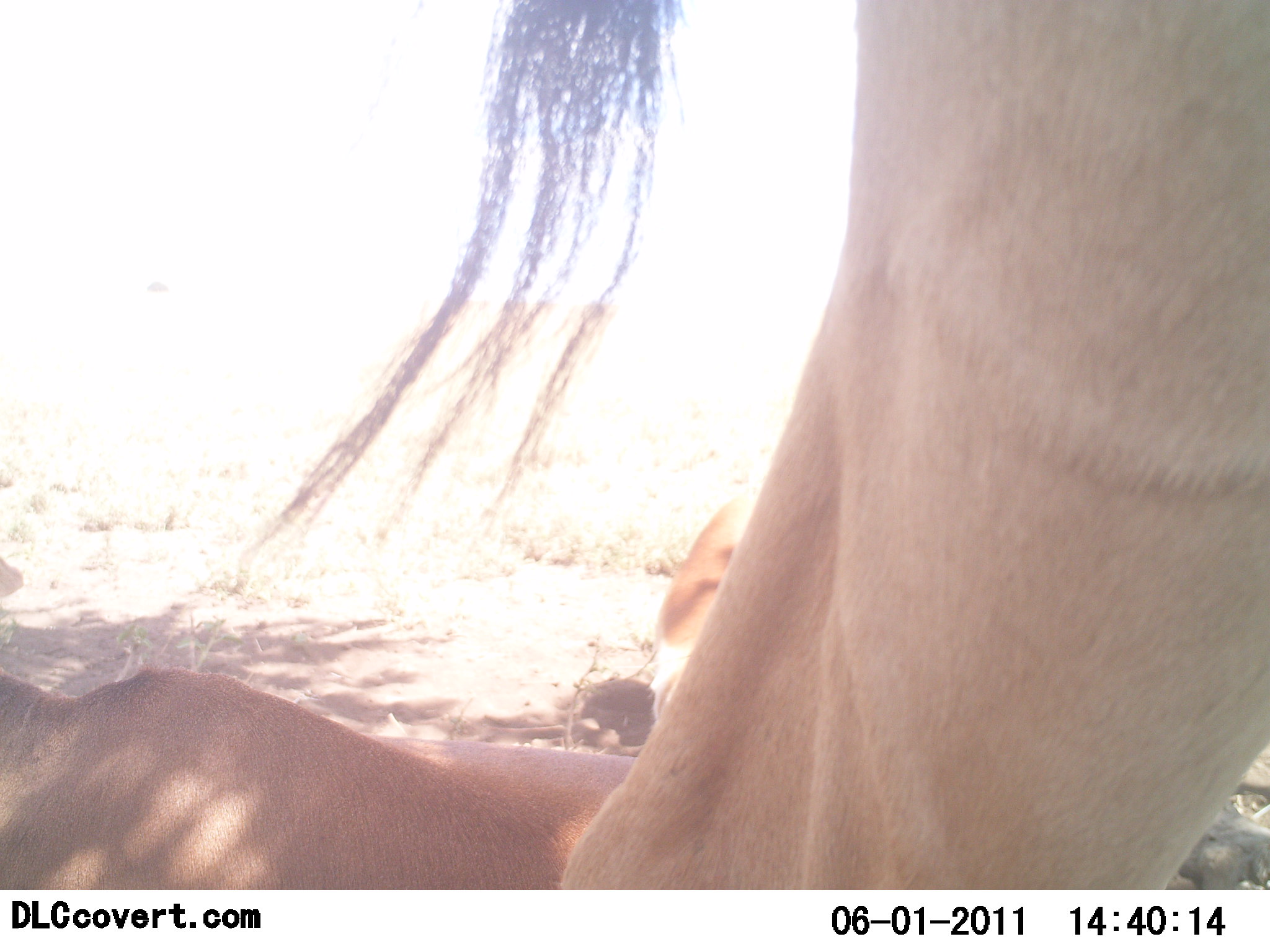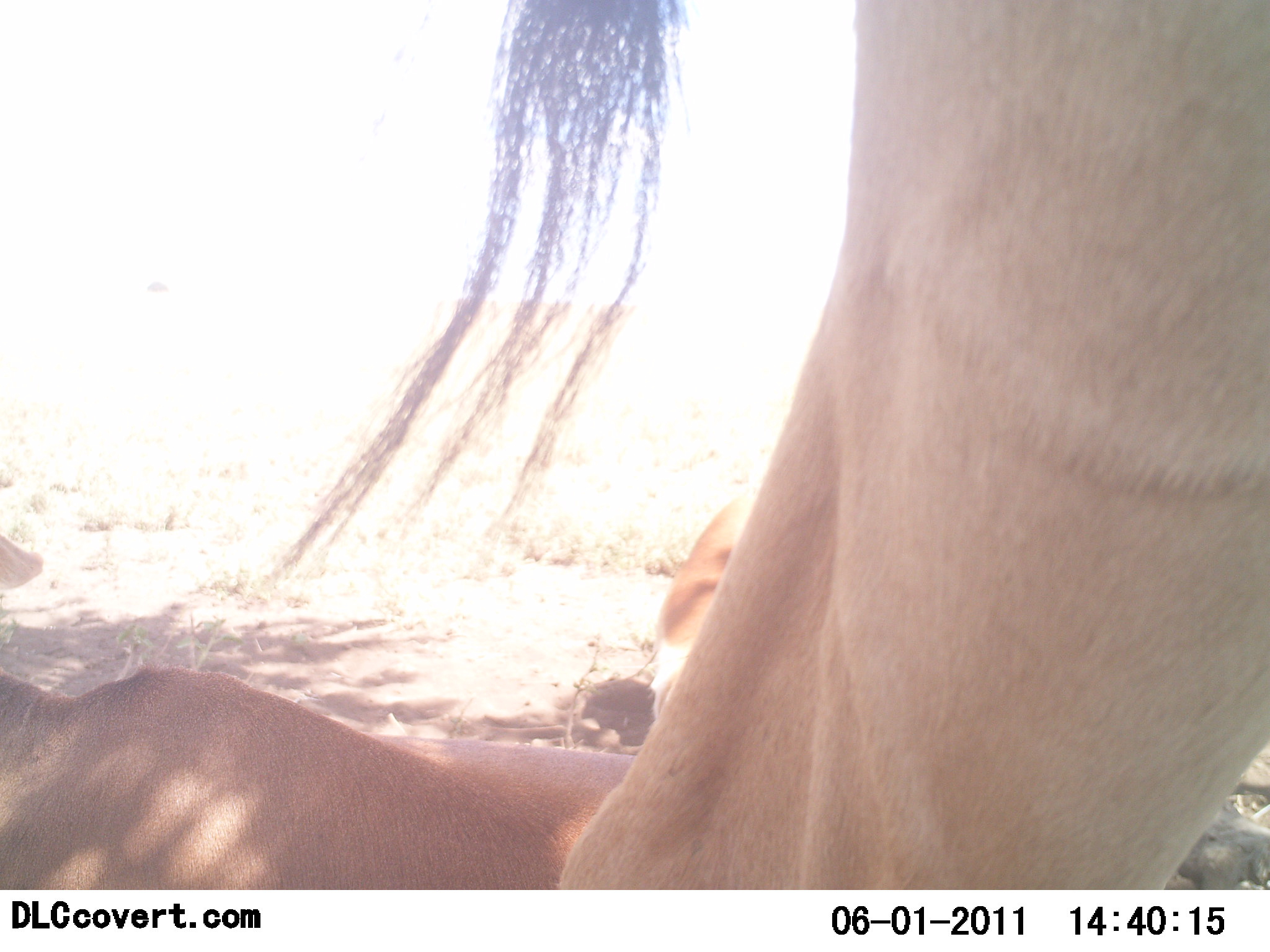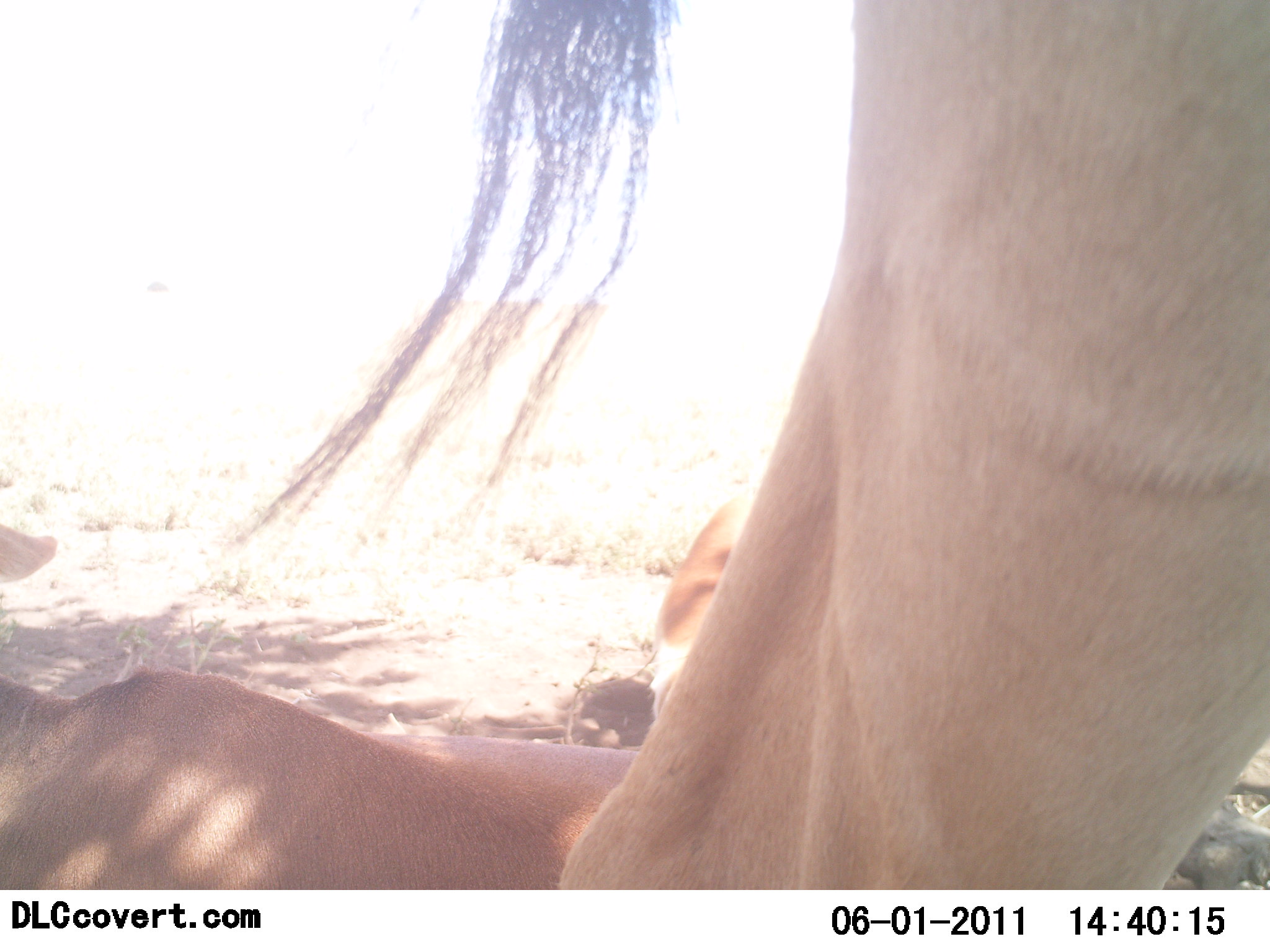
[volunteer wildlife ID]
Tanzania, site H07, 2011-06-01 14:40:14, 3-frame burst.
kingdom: Animalia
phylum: Chordata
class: Mammalia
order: Artiodactyla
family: Bovidae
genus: Alcelaphus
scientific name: Alcelaphus buselaphus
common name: hartebeest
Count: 3.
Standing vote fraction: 75%.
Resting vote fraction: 100%.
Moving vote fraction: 0%.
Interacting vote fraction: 0%.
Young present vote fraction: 0%.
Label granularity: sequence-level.